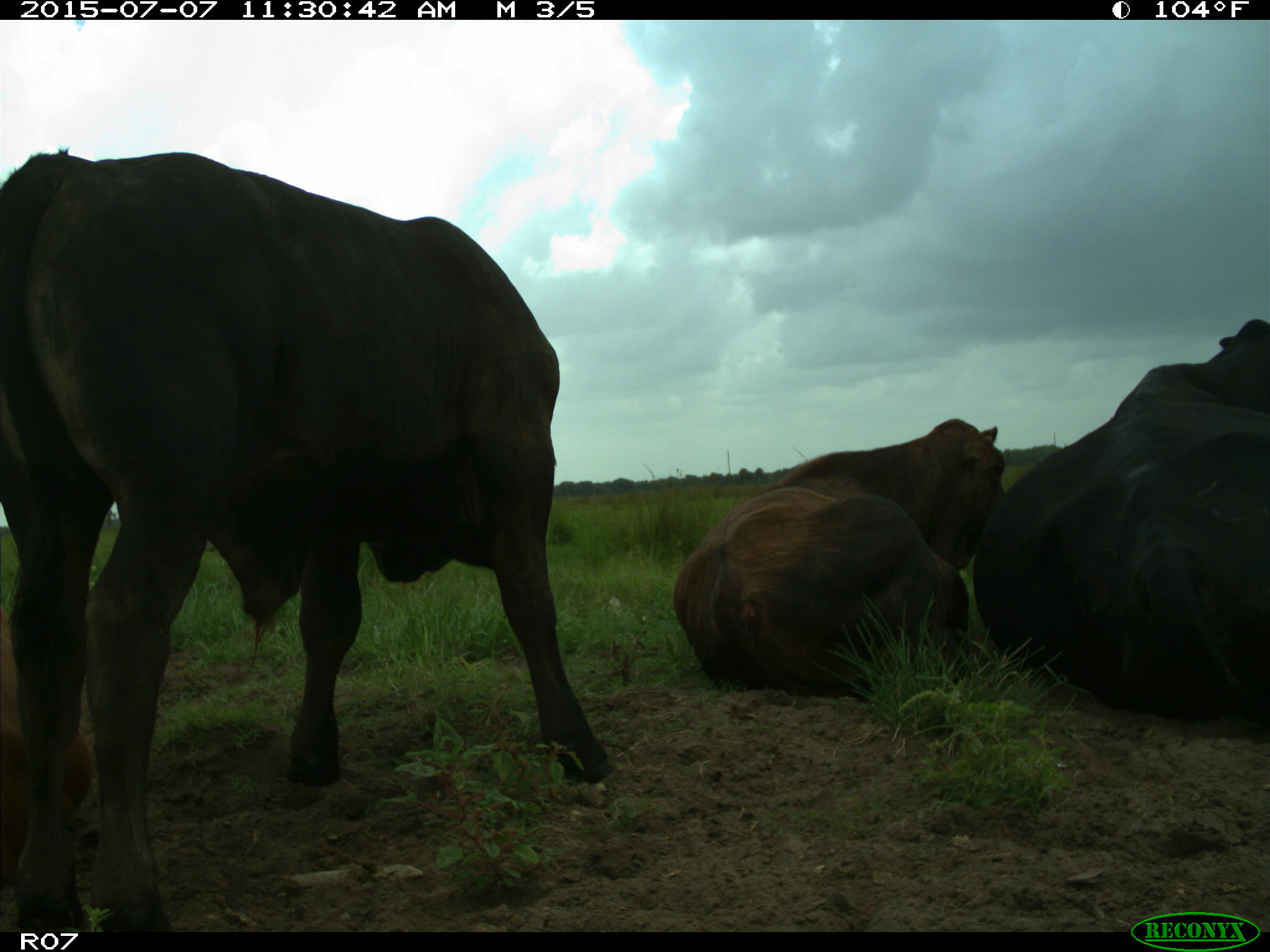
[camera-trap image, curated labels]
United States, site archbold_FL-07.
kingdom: Animalia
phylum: Chordata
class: Mammalia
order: Artiodactyla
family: Bovidae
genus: Bos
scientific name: Bos taurus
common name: domestic cow